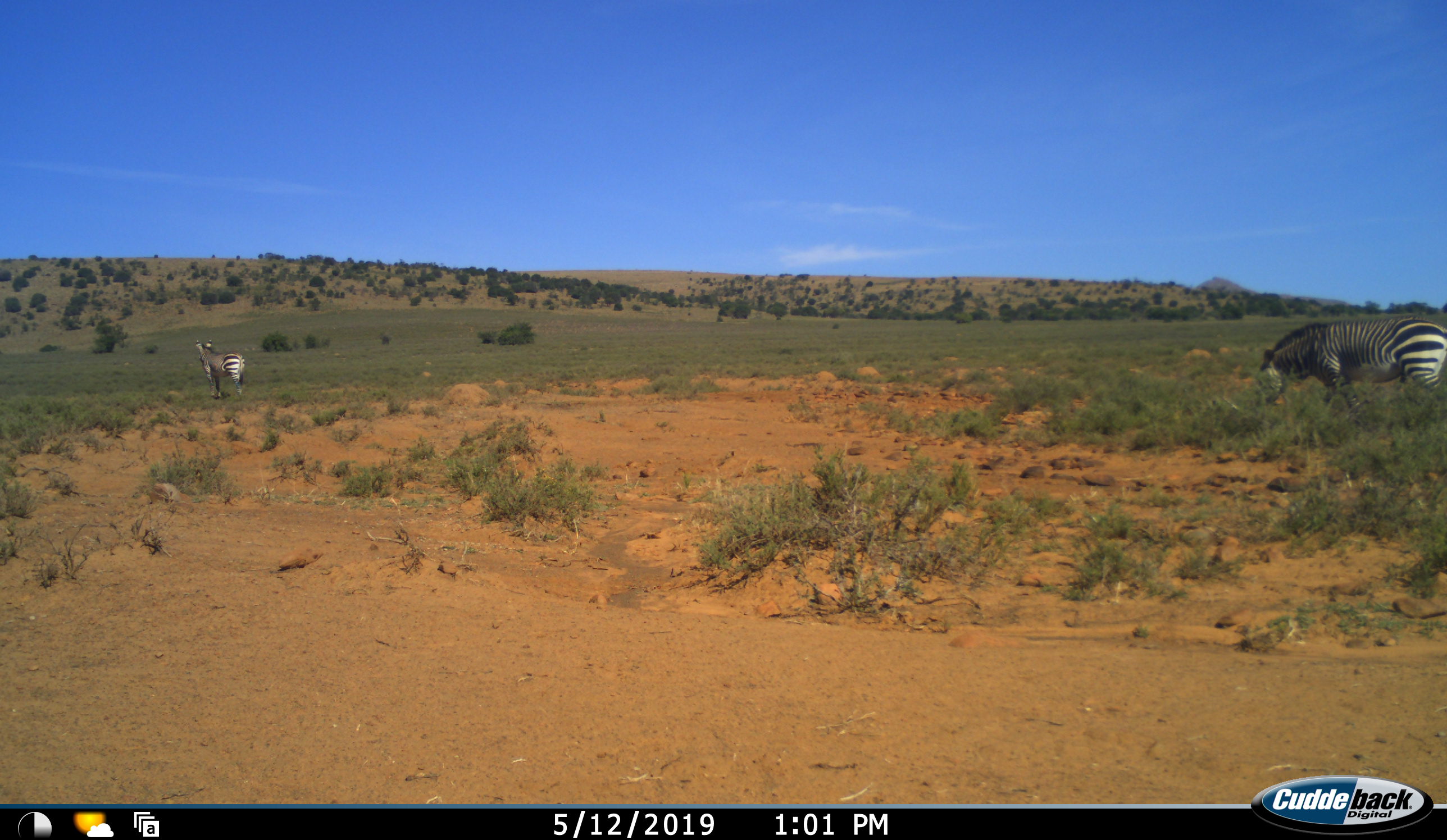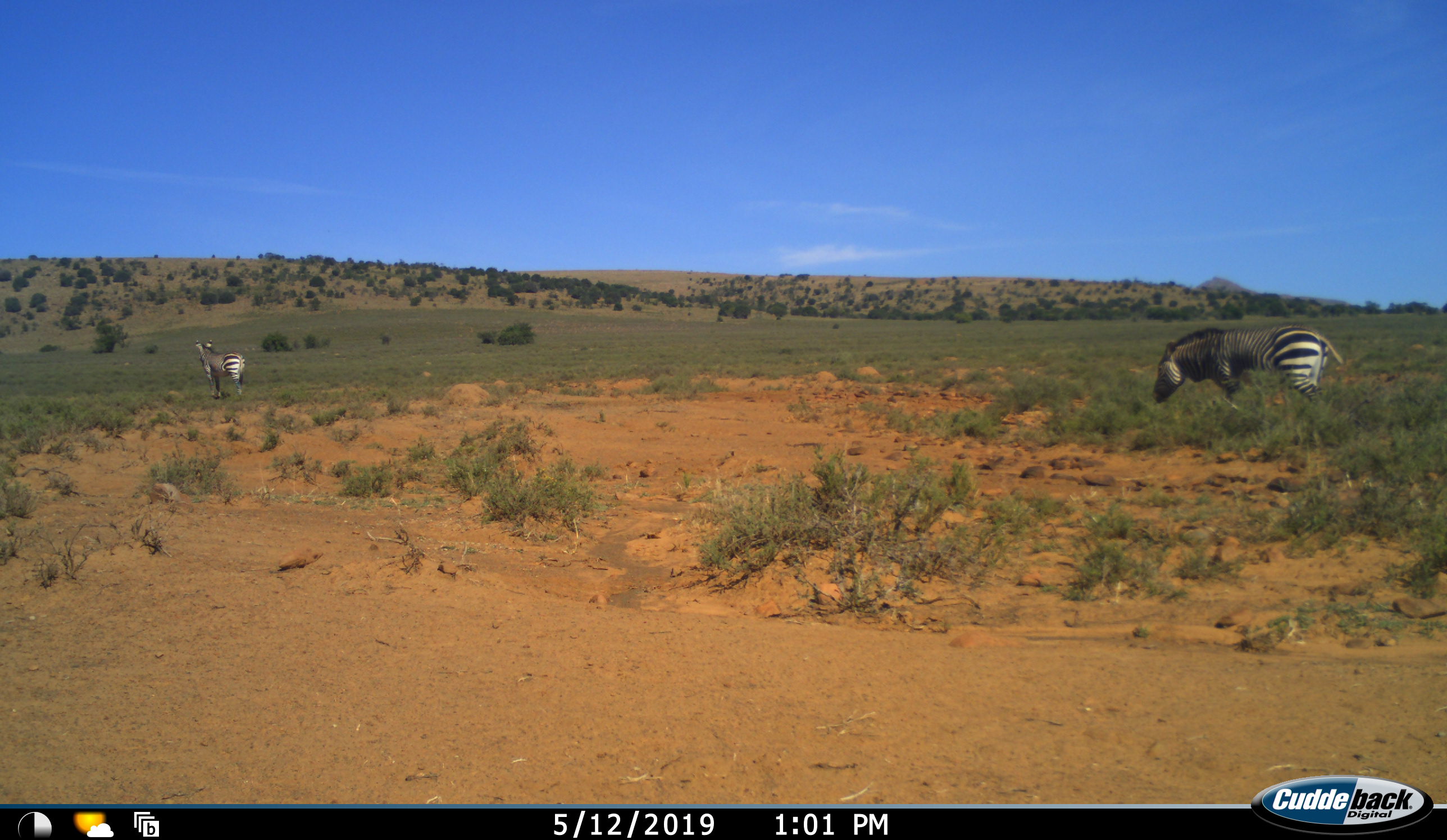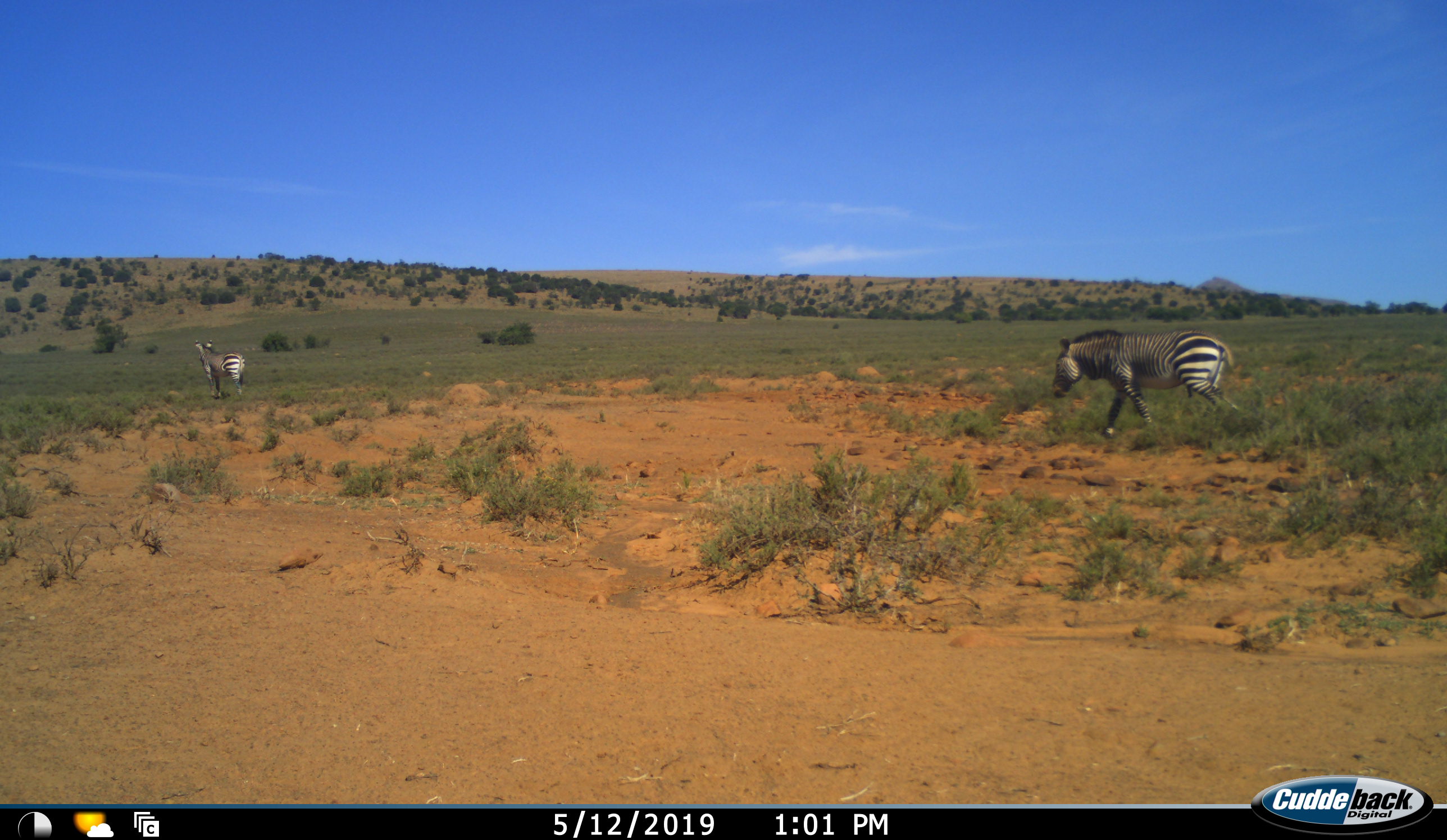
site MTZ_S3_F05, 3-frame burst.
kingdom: Animalia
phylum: Chordata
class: Mammalia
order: Perissodactyla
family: Equidae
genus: Equus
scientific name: Equus zebra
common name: mountain zebra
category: zebramountain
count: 2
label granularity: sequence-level